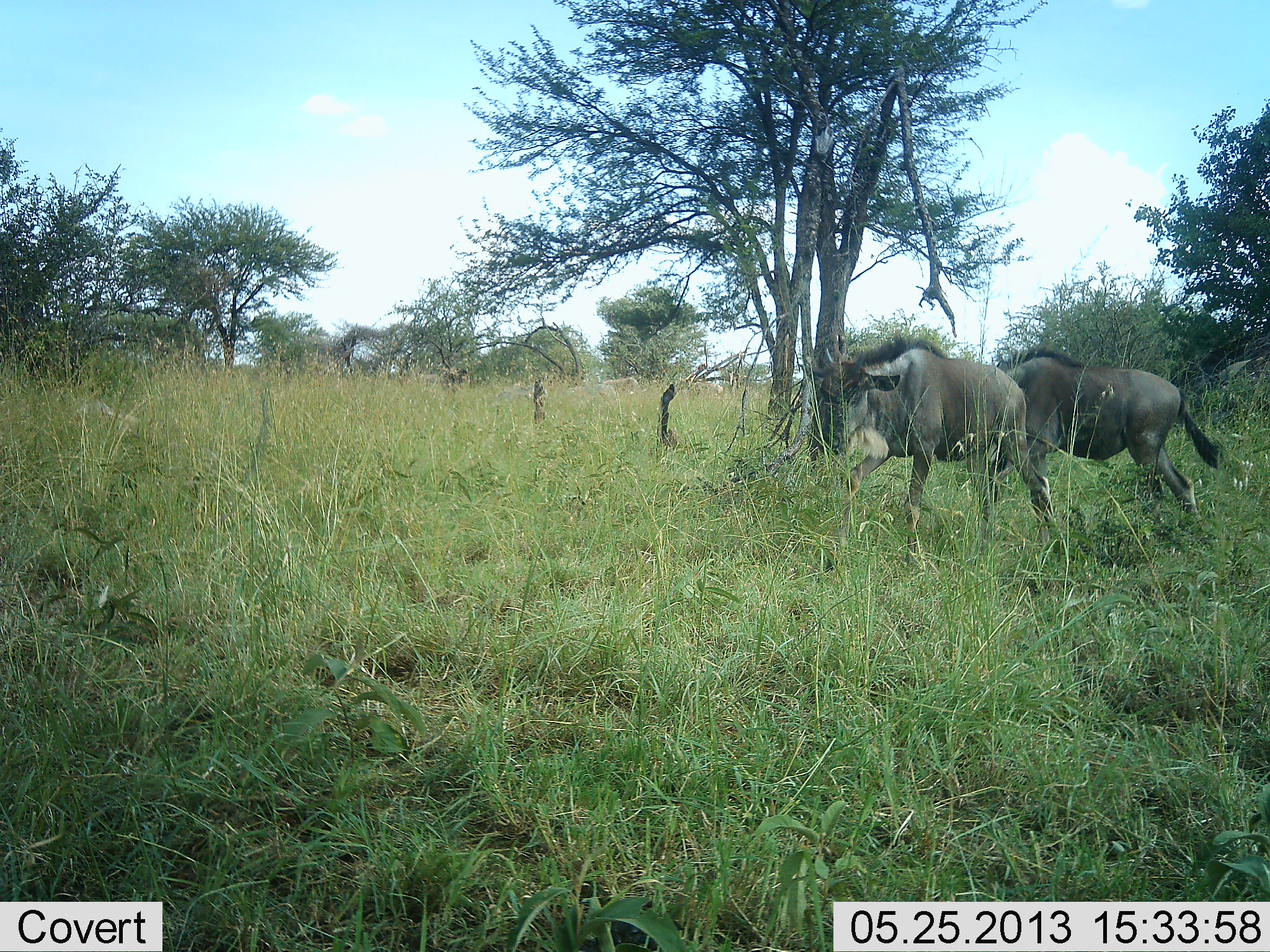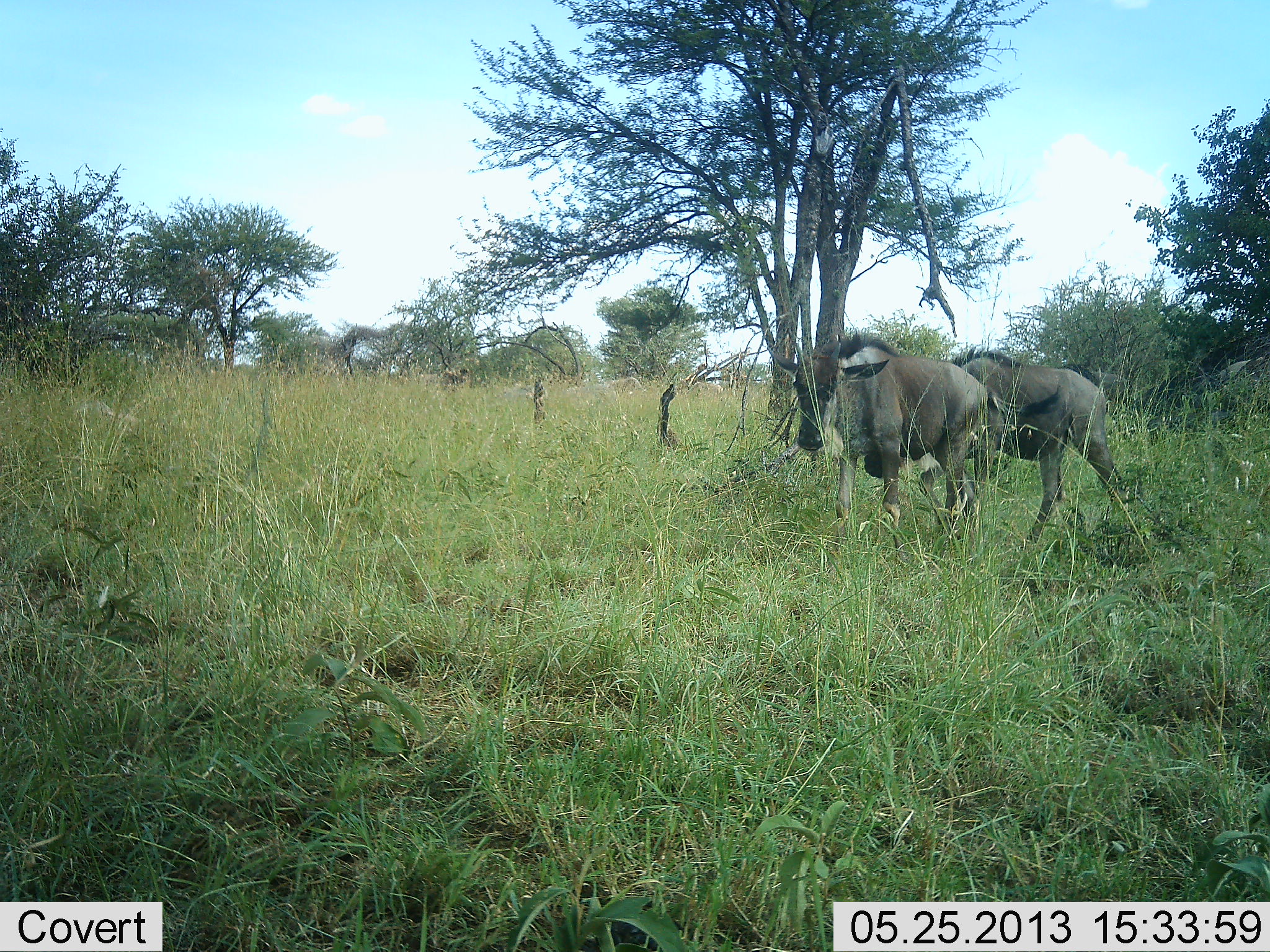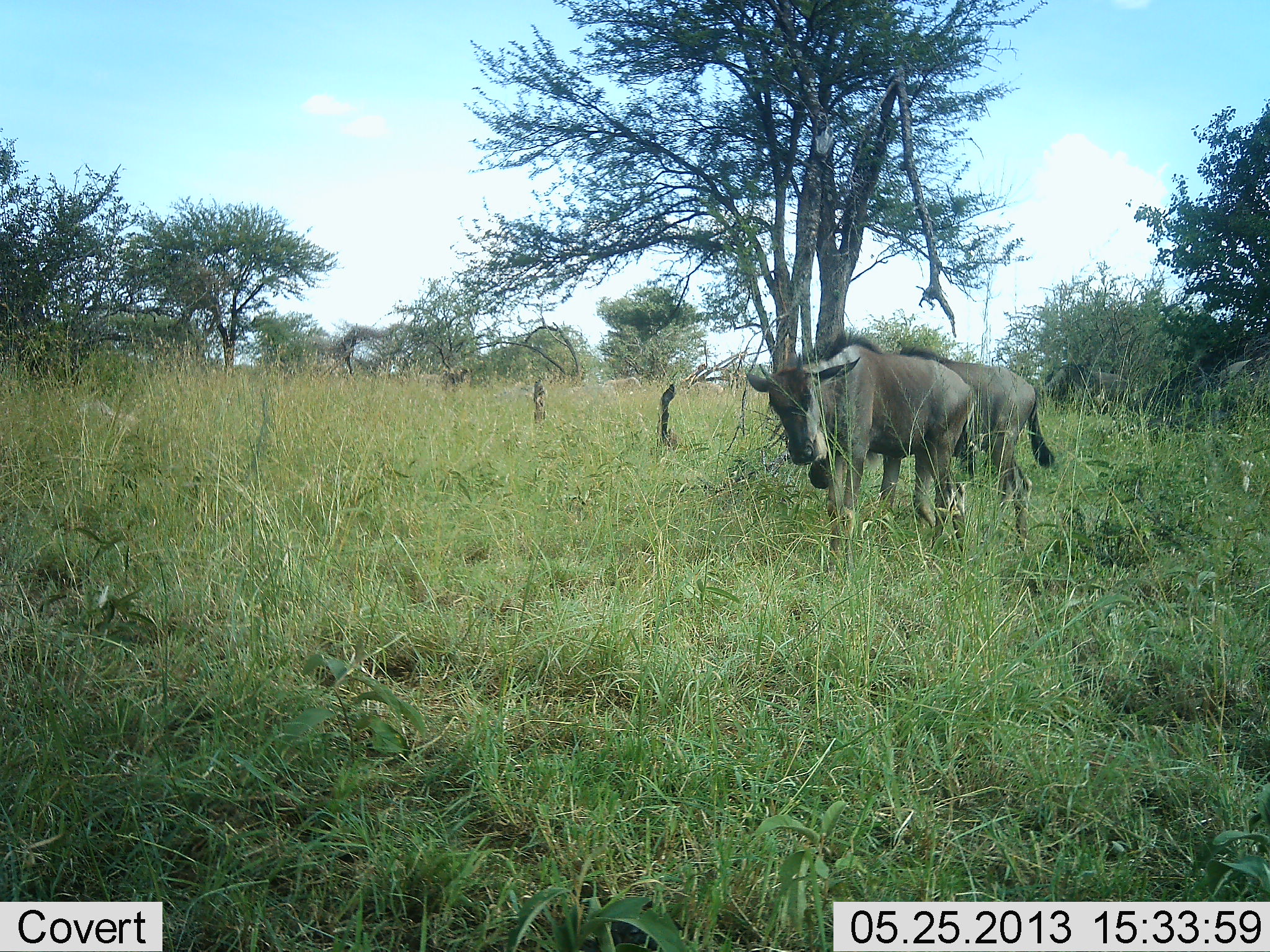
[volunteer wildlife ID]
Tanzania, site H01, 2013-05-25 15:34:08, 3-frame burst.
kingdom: Animalia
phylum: Chordata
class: Mammalia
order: Artiodactyla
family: Bovidae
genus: Connochaetes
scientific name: Connochaetes taurinus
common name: blue wildebeest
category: wildebeest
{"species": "wildebeest (blue wildebeest) (Connochaetes taurinus)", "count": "2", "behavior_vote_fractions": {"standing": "11%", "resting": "0%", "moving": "100%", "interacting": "0%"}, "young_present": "11%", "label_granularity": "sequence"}